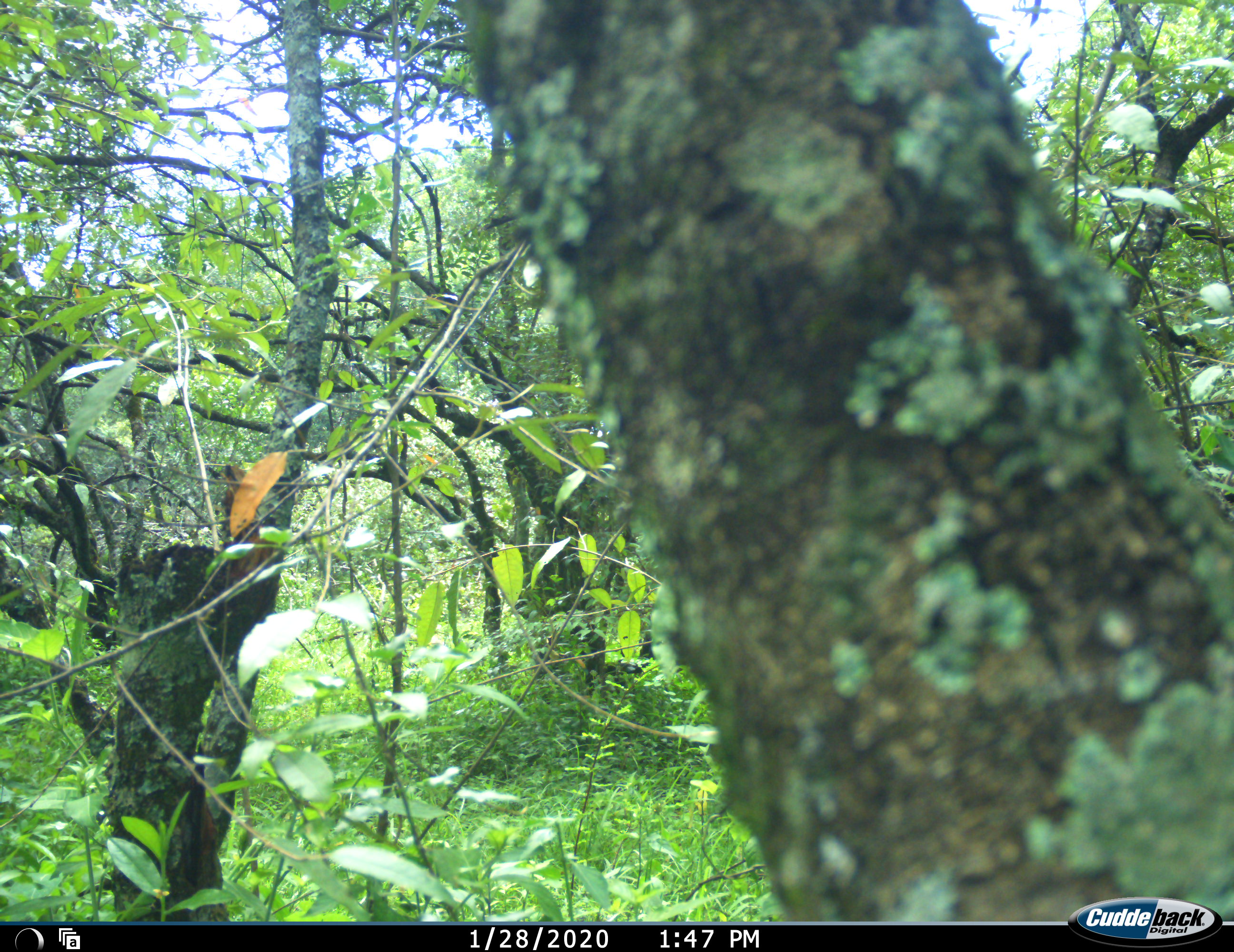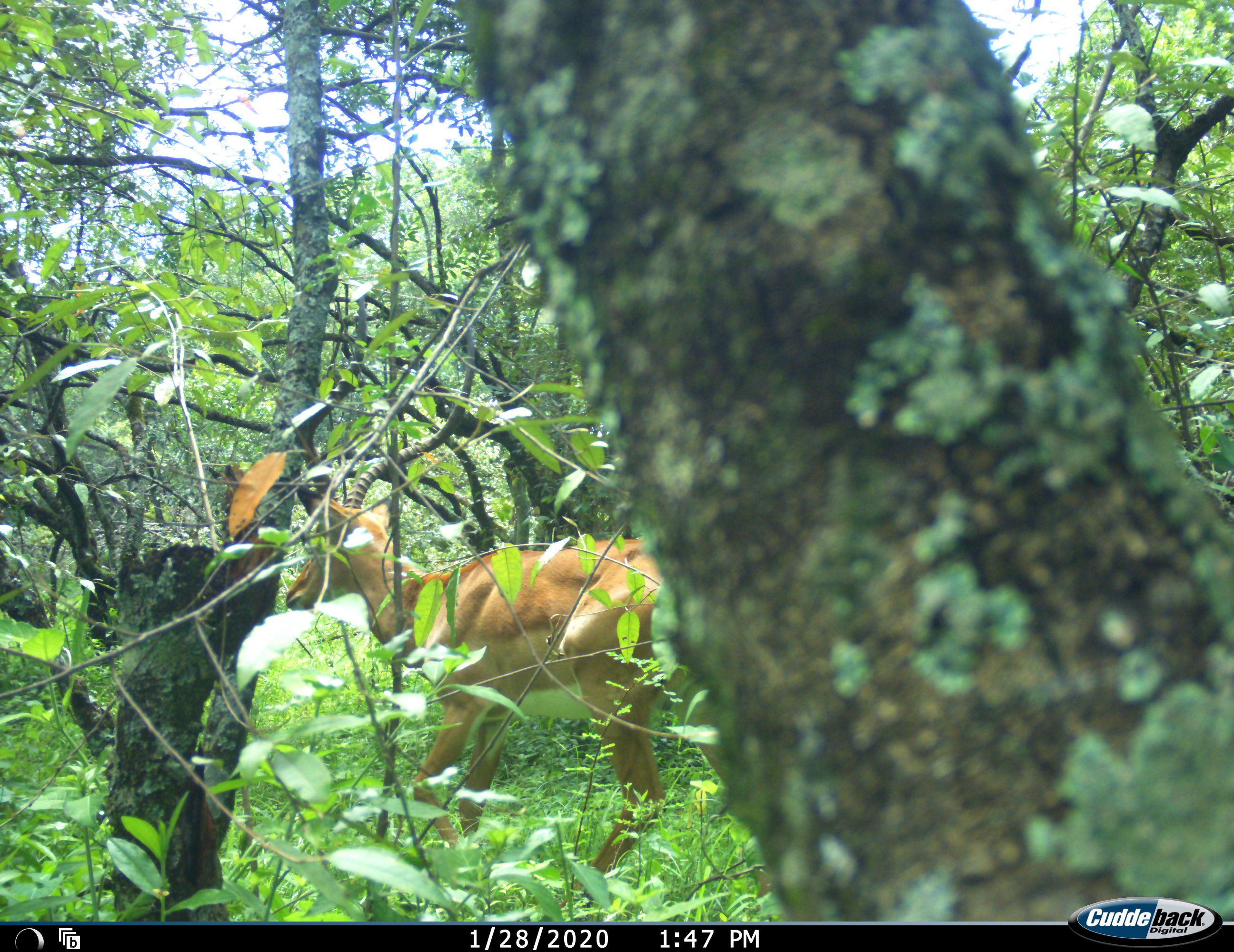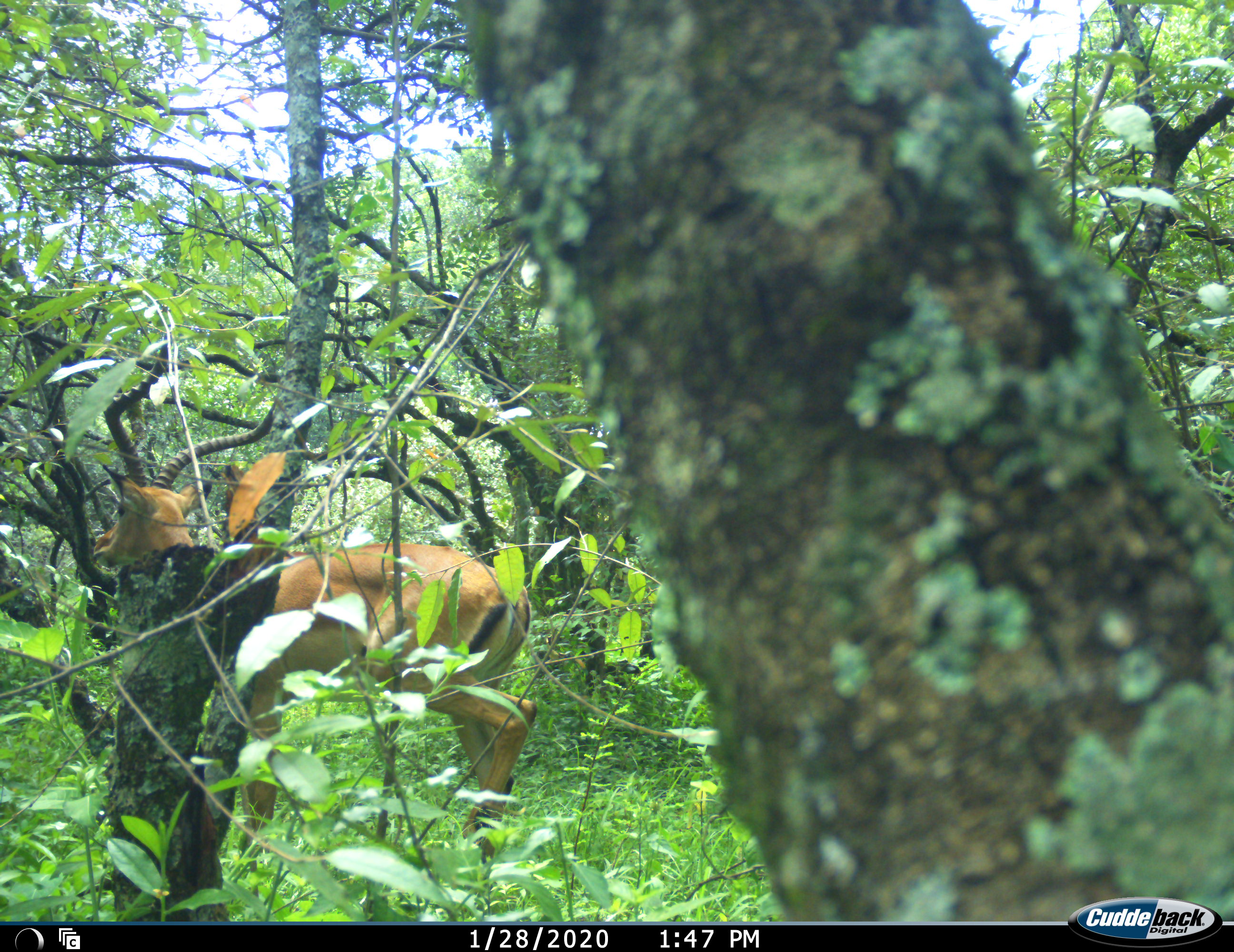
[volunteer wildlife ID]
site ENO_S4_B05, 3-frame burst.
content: unidentified animal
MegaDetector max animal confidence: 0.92